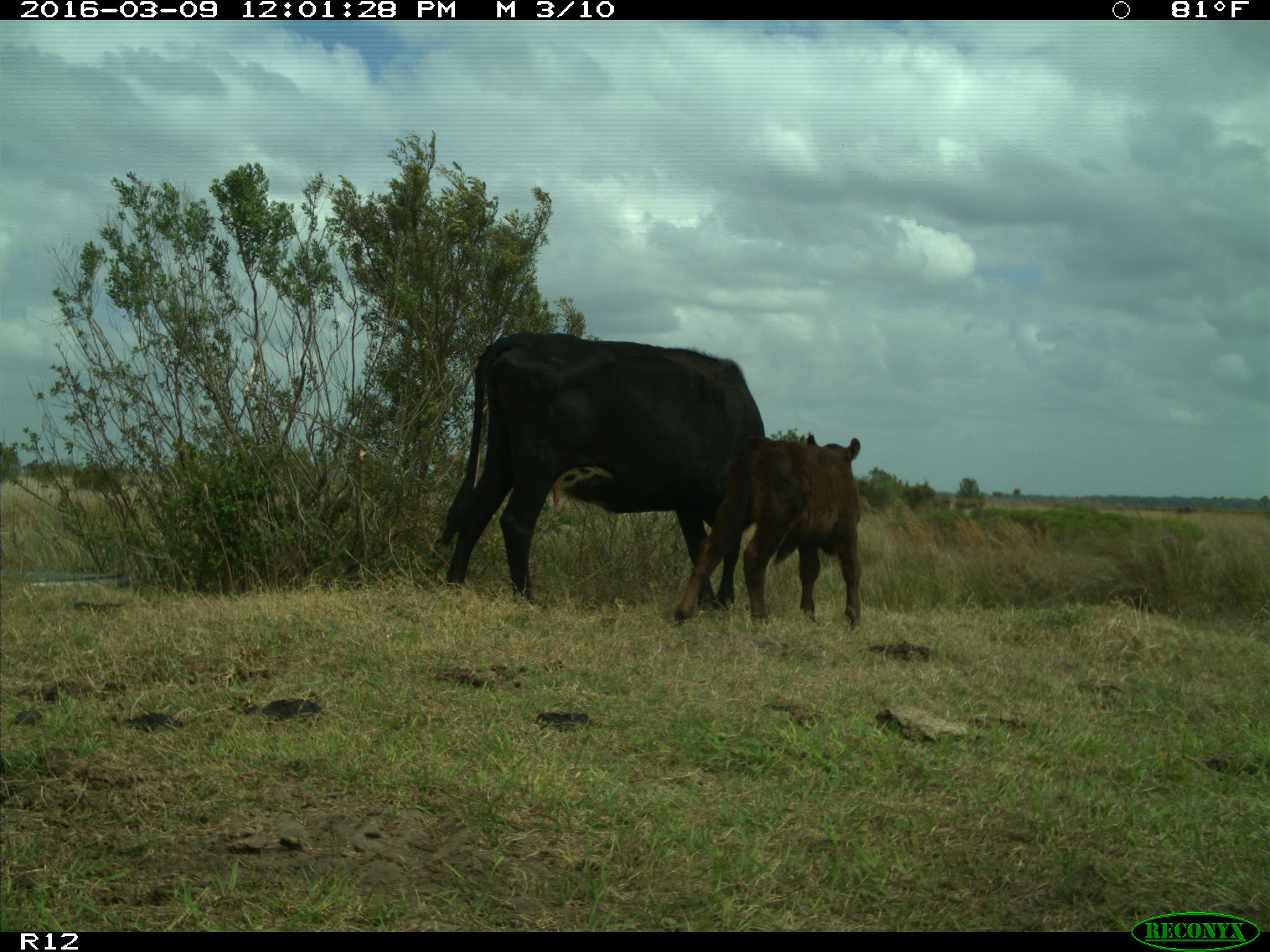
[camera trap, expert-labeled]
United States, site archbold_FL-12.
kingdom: Animalia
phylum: Chordata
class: Mammalia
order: Artiodactyla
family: Bovidae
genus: Bos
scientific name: Bos taurus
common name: domestic cow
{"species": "Bos taurus (domestic cow)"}